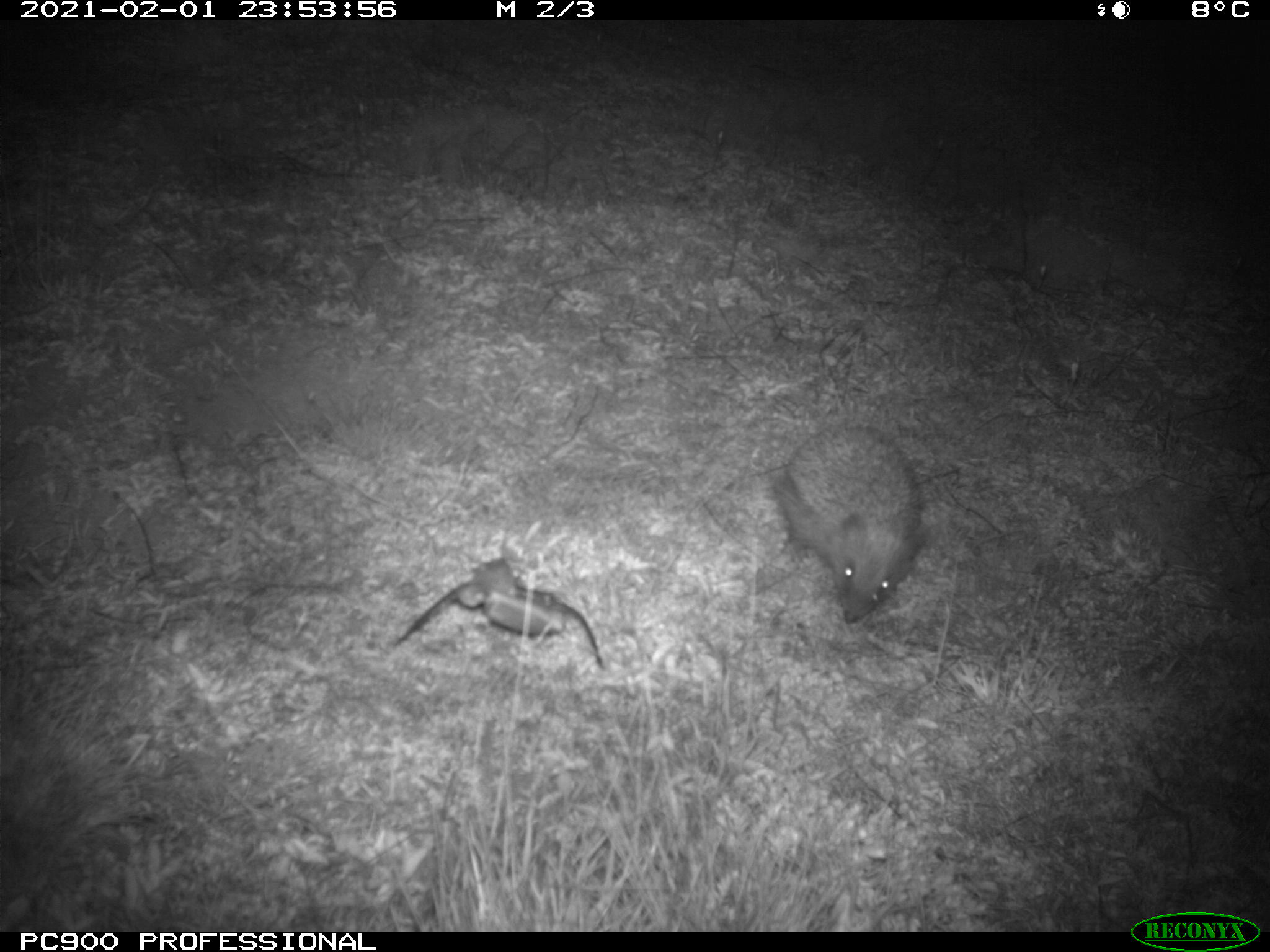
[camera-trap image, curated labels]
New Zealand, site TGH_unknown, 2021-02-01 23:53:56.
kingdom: Animalia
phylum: Chordata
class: Mammalia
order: Eulipotyphla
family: Erinaceidae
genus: Erinaceus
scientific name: Erinaceus europaeus europaeus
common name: european hedgehog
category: hedgehog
Hedgehog (european hedgehog) (Erinaceus europaeus europaeus).